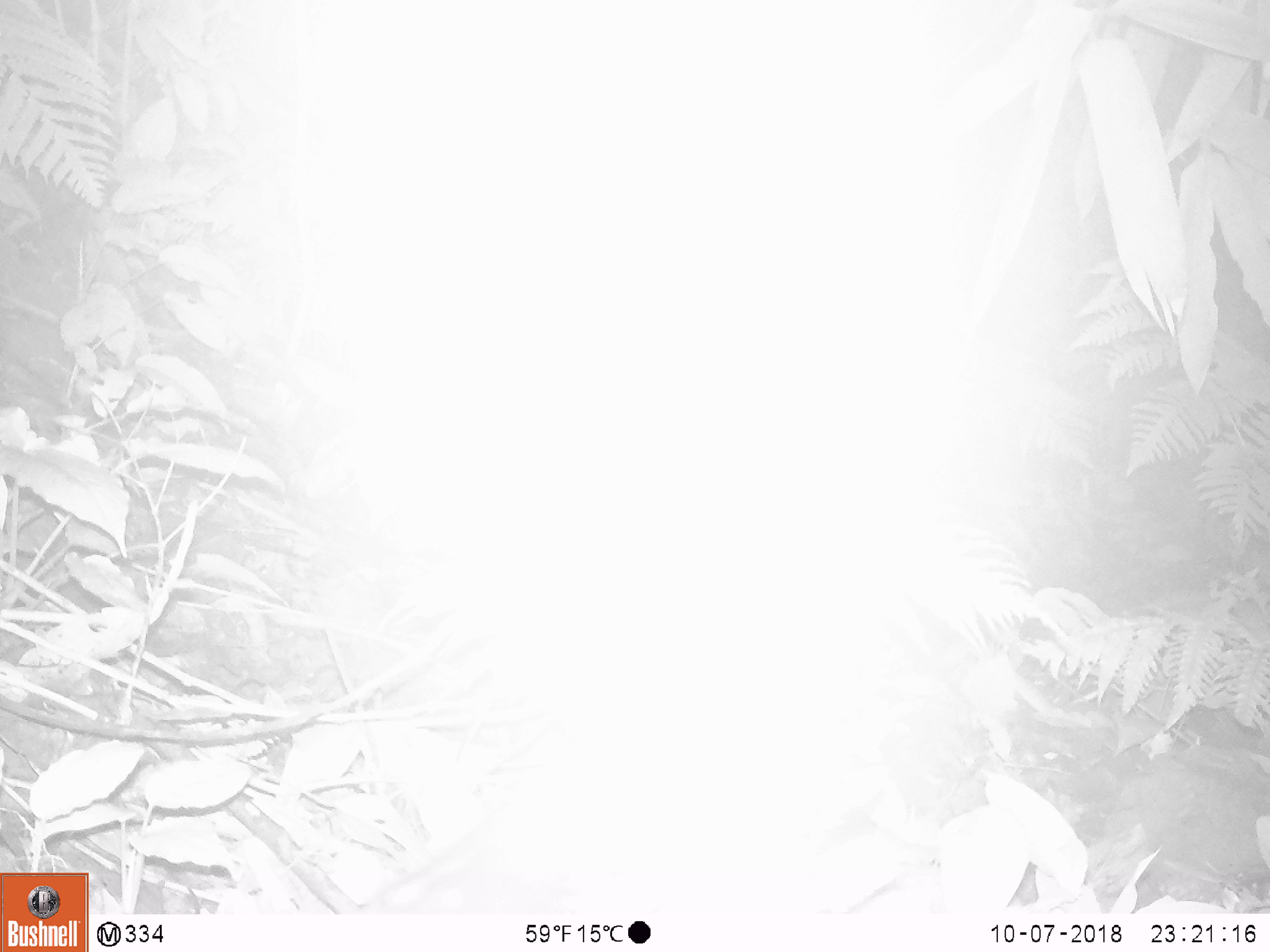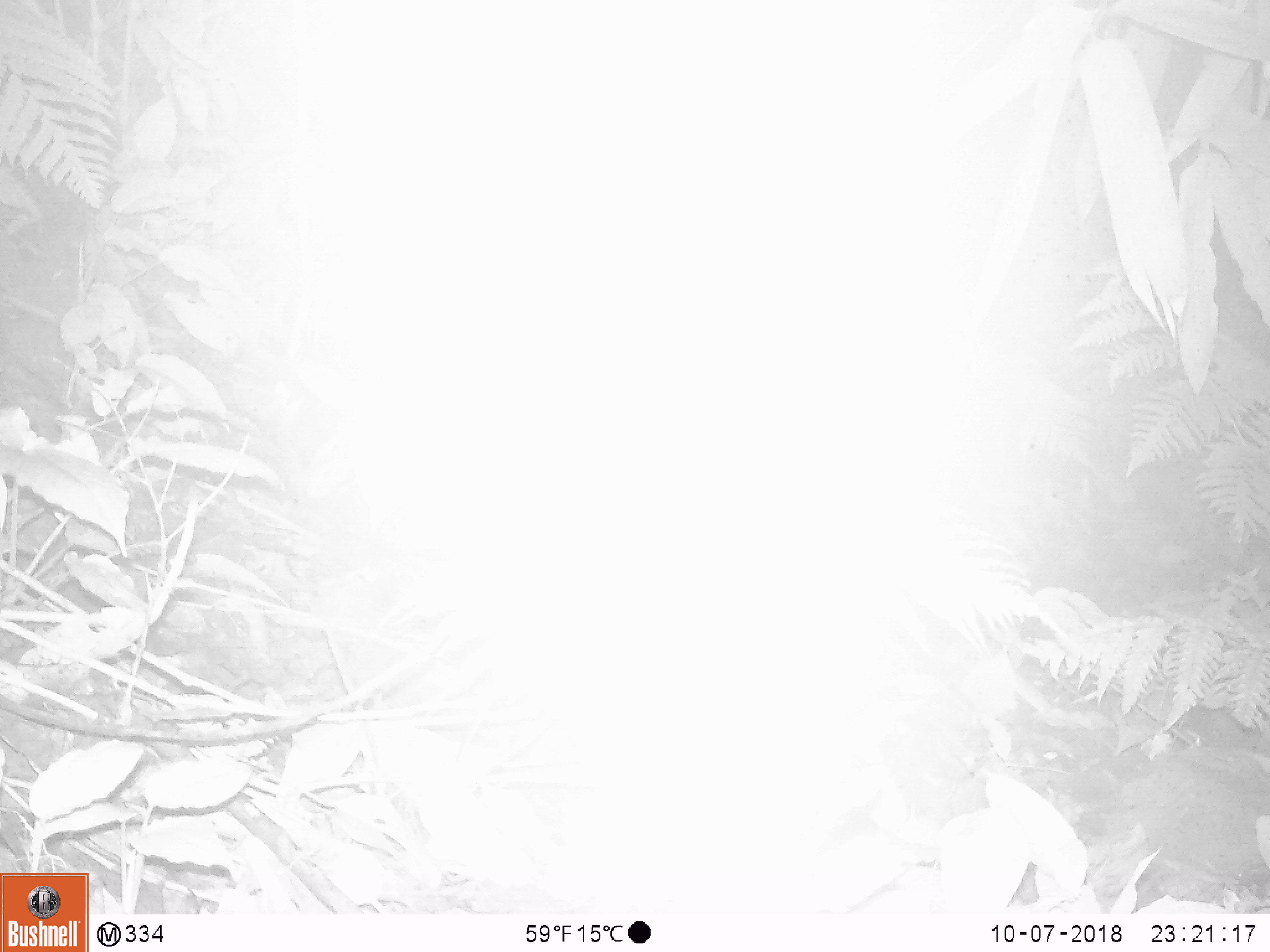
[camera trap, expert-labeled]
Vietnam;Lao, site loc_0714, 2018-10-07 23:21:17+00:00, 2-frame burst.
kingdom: Animalia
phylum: Chordata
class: Mammalia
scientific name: Mammalia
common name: mammal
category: unidentified small mammal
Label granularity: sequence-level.